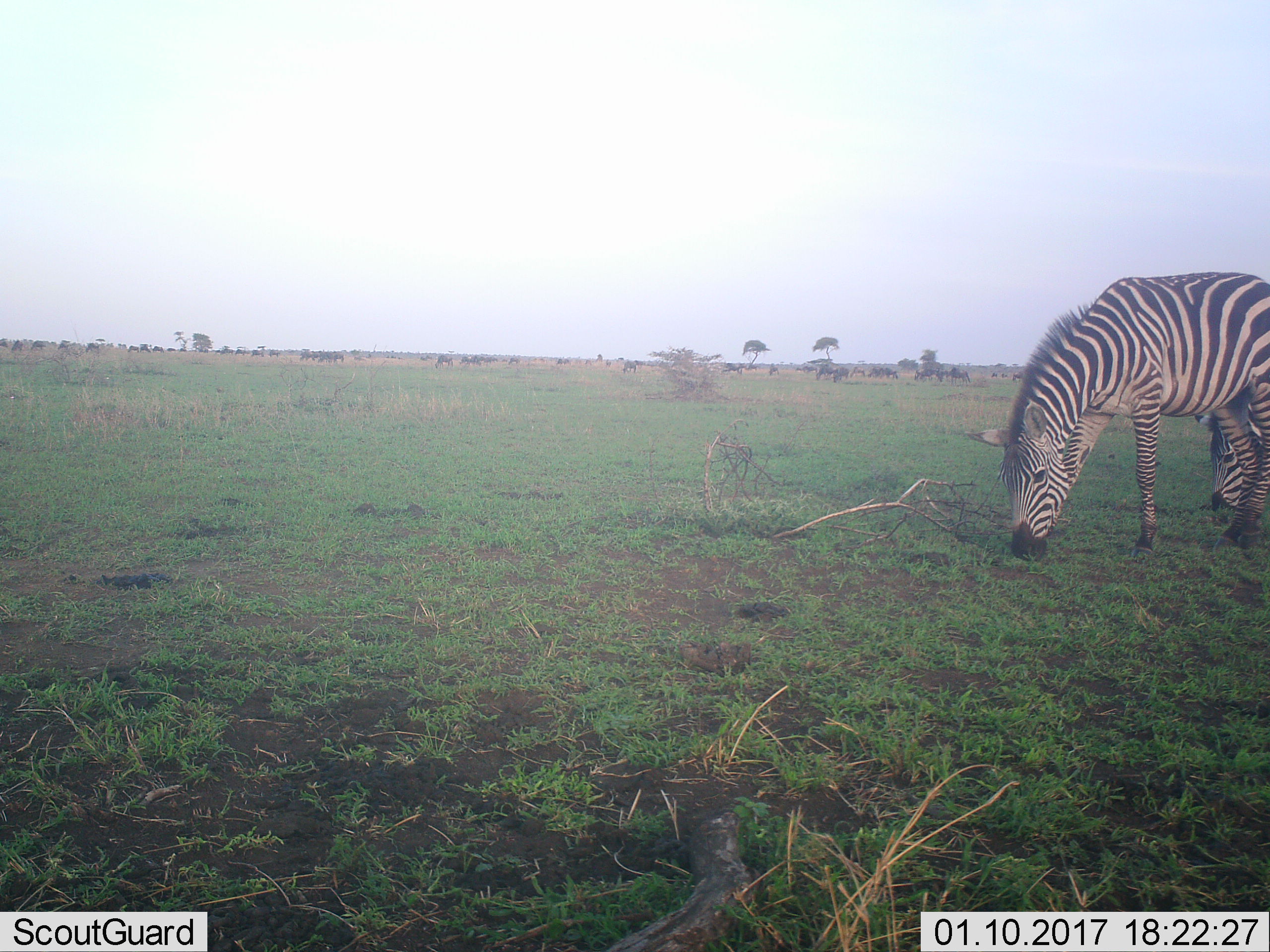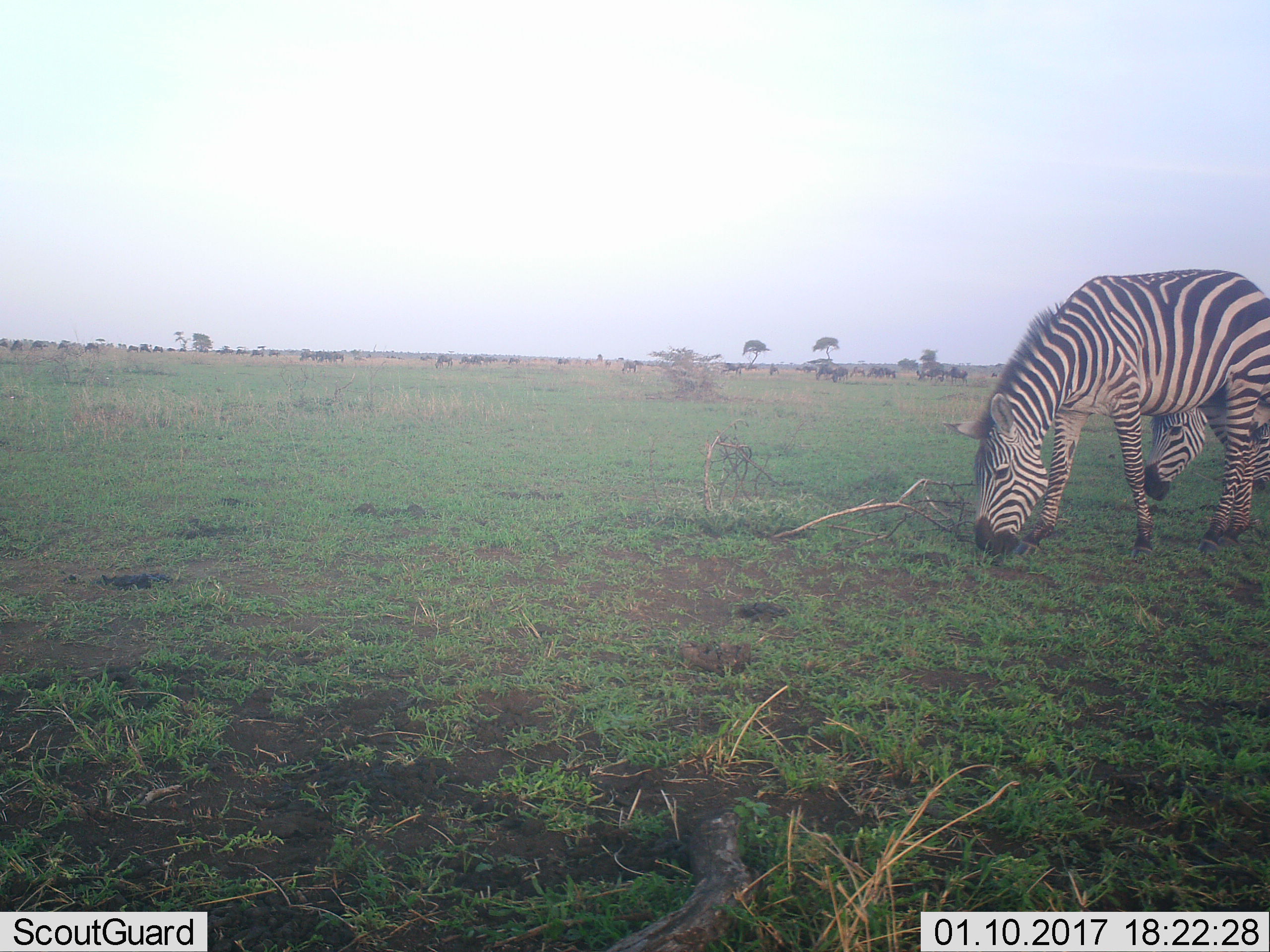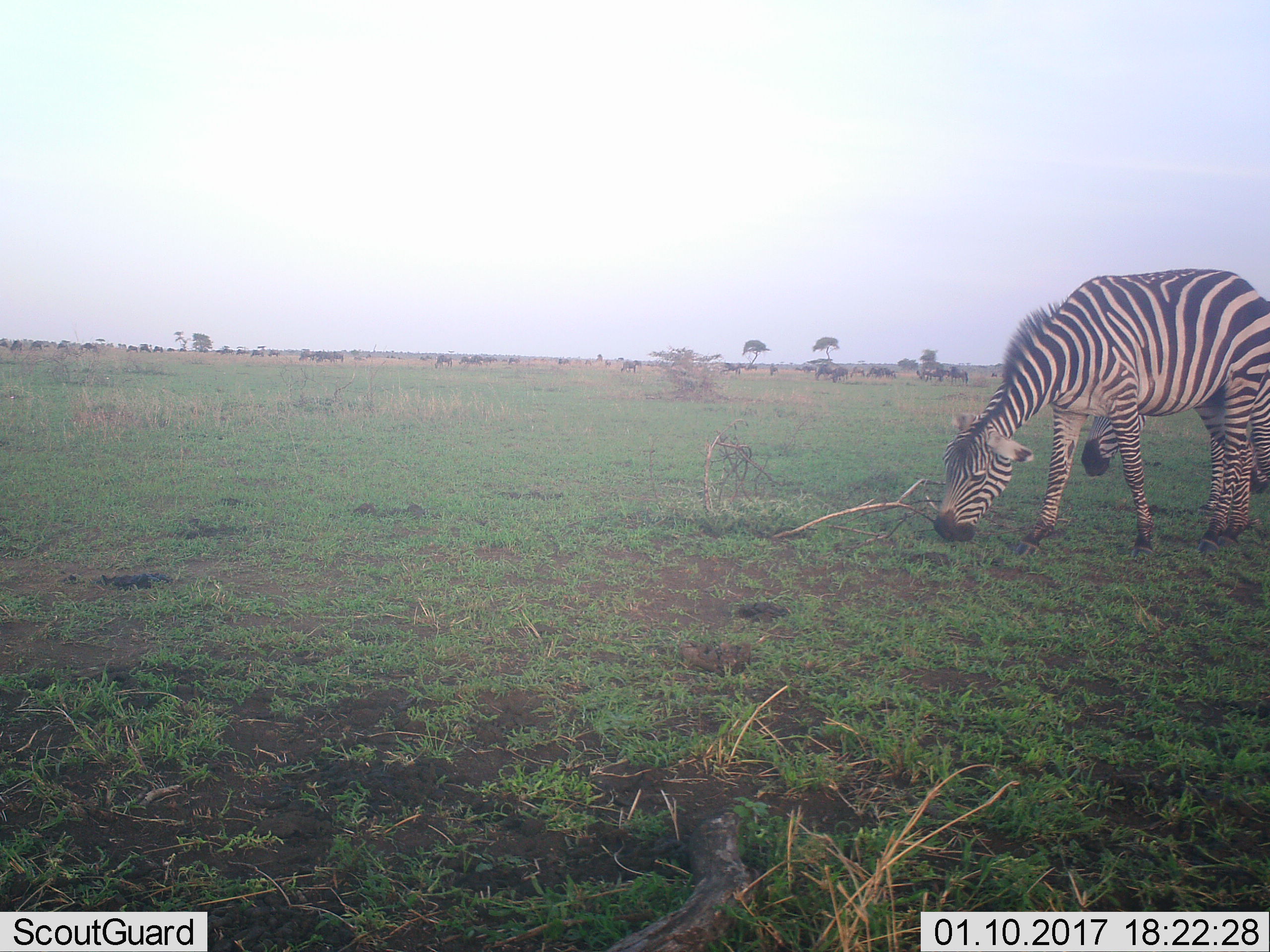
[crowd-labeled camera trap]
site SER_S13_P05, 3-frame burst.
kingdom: Animalia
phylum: Chordata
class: Mammalia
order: Perissodactyla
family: Equidae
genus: Equus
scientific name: Equus quagga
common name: plains zebra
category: zebraplains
Zebraplains (plains zebra) (Equus quagga), count 2. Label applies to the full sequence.